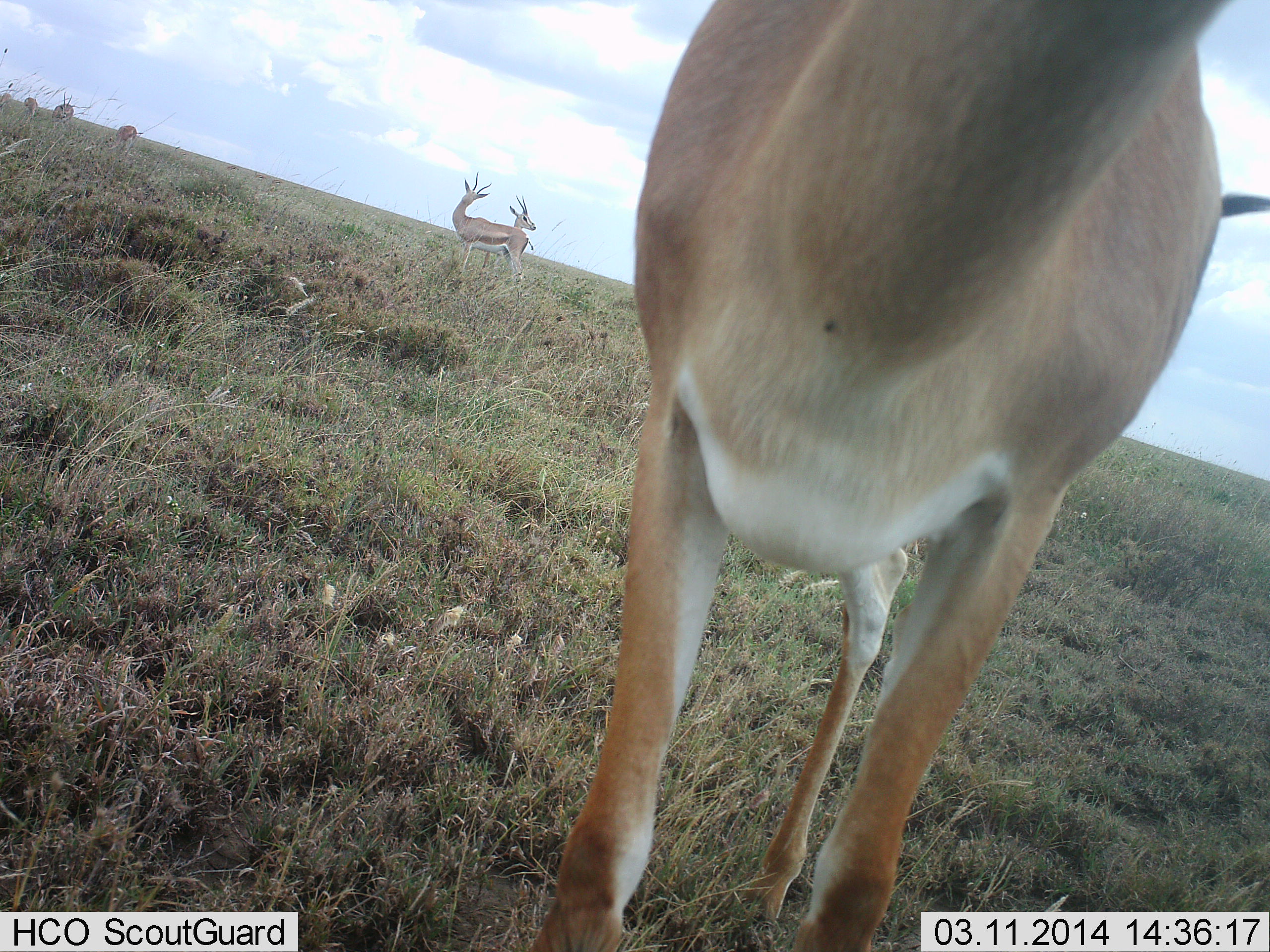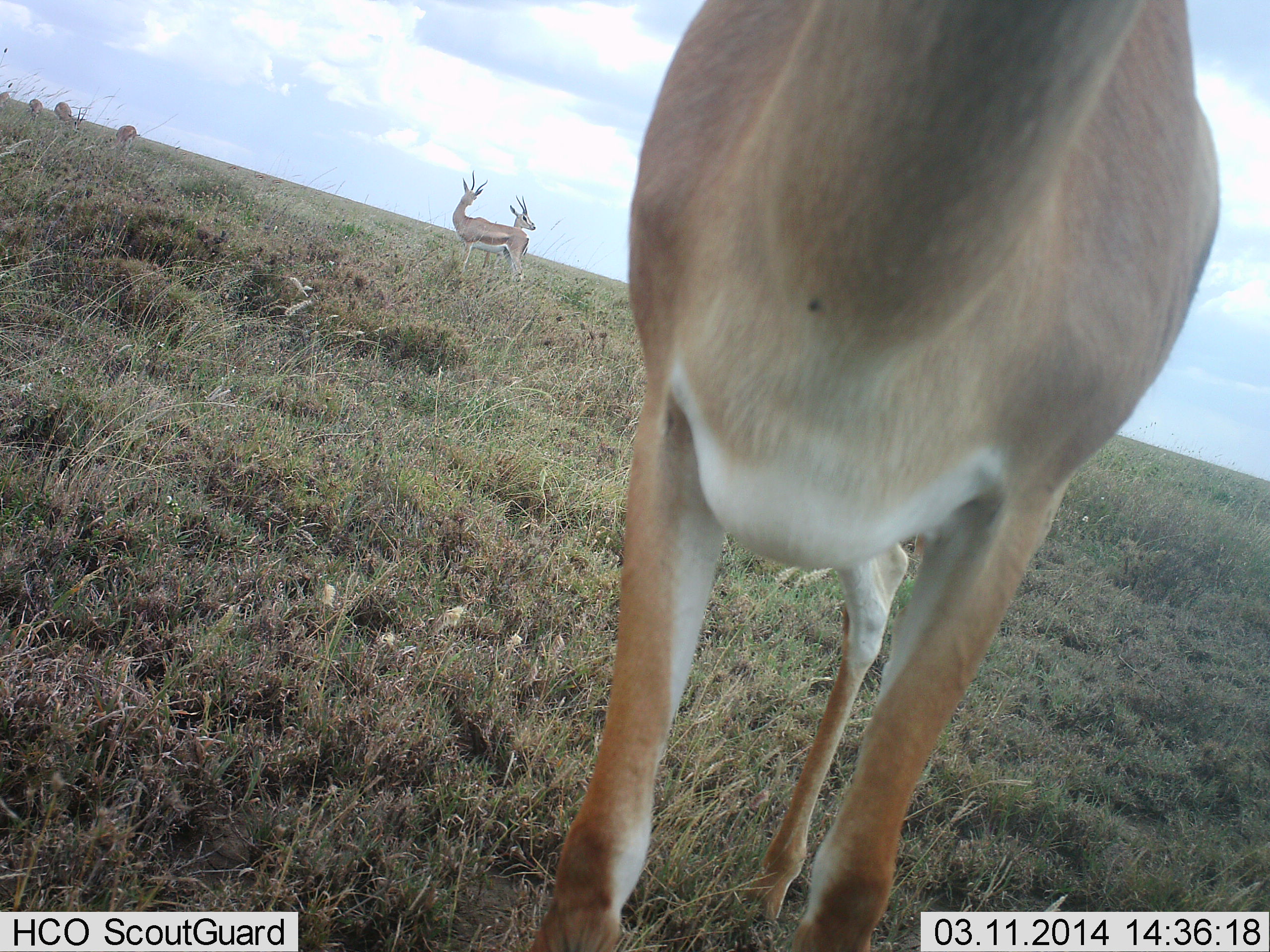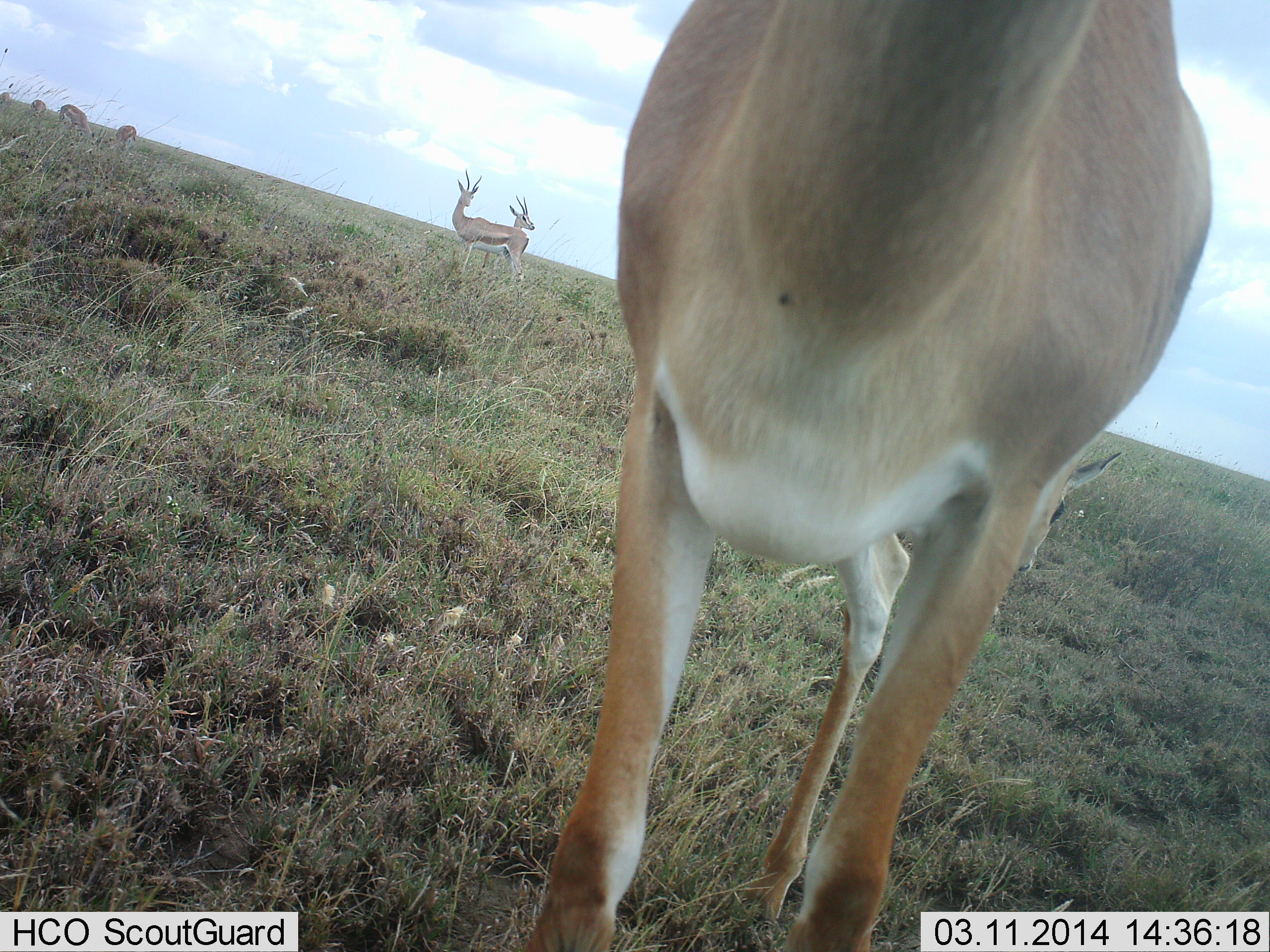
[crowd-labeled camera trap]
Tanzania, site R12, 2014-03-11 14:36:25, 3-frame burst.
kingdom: Animalia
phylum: Chordata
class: Mammalia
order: Artiodactyla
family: Bovidae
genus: Nanger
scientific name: Nanger granti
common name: grant's gazelle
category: gazellegrants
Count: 6.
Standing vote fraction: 100%.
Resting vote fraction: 10%.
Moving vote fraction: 20%.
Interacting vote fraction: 10%.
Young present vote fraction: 10%.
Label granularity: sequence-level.